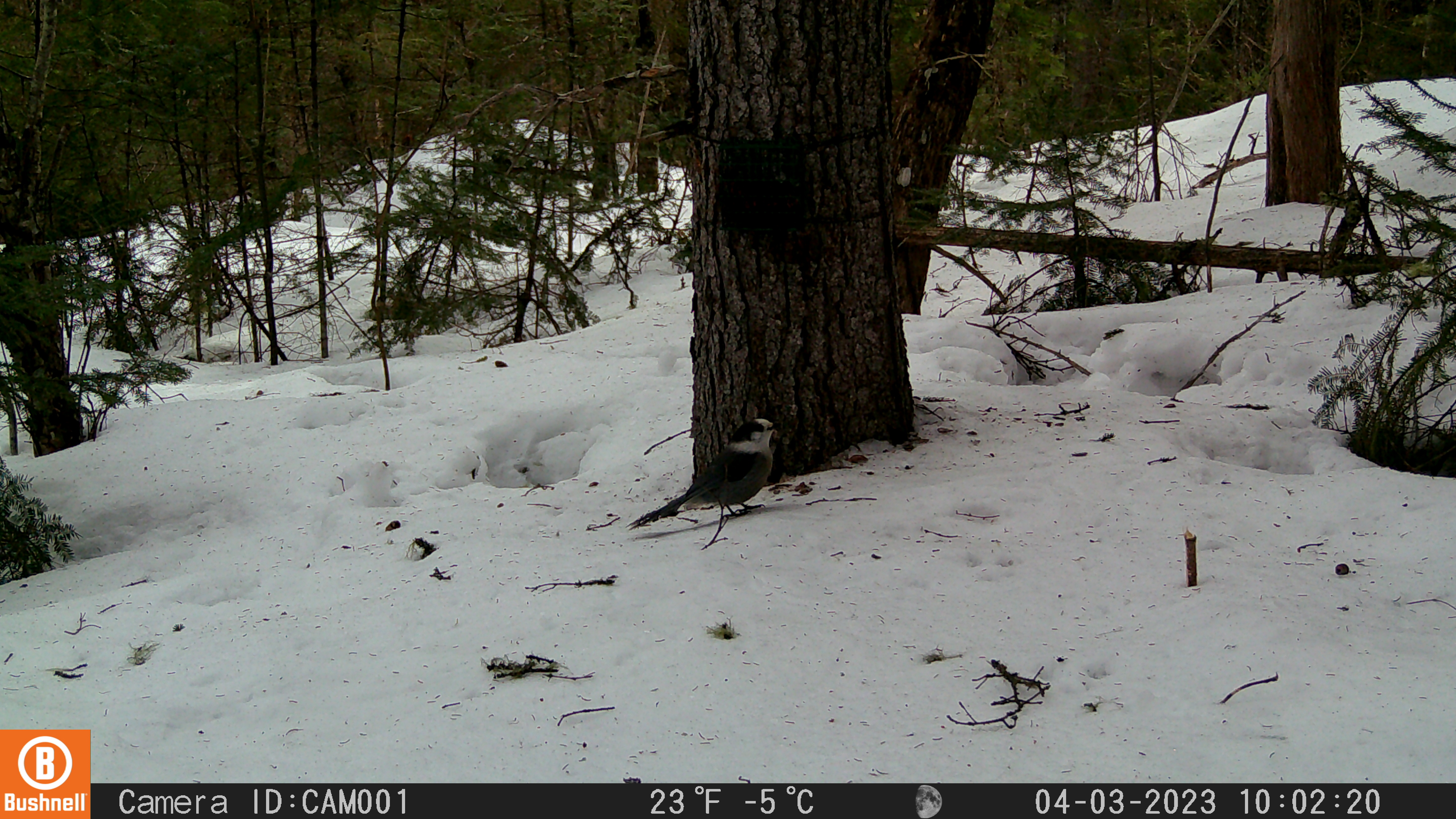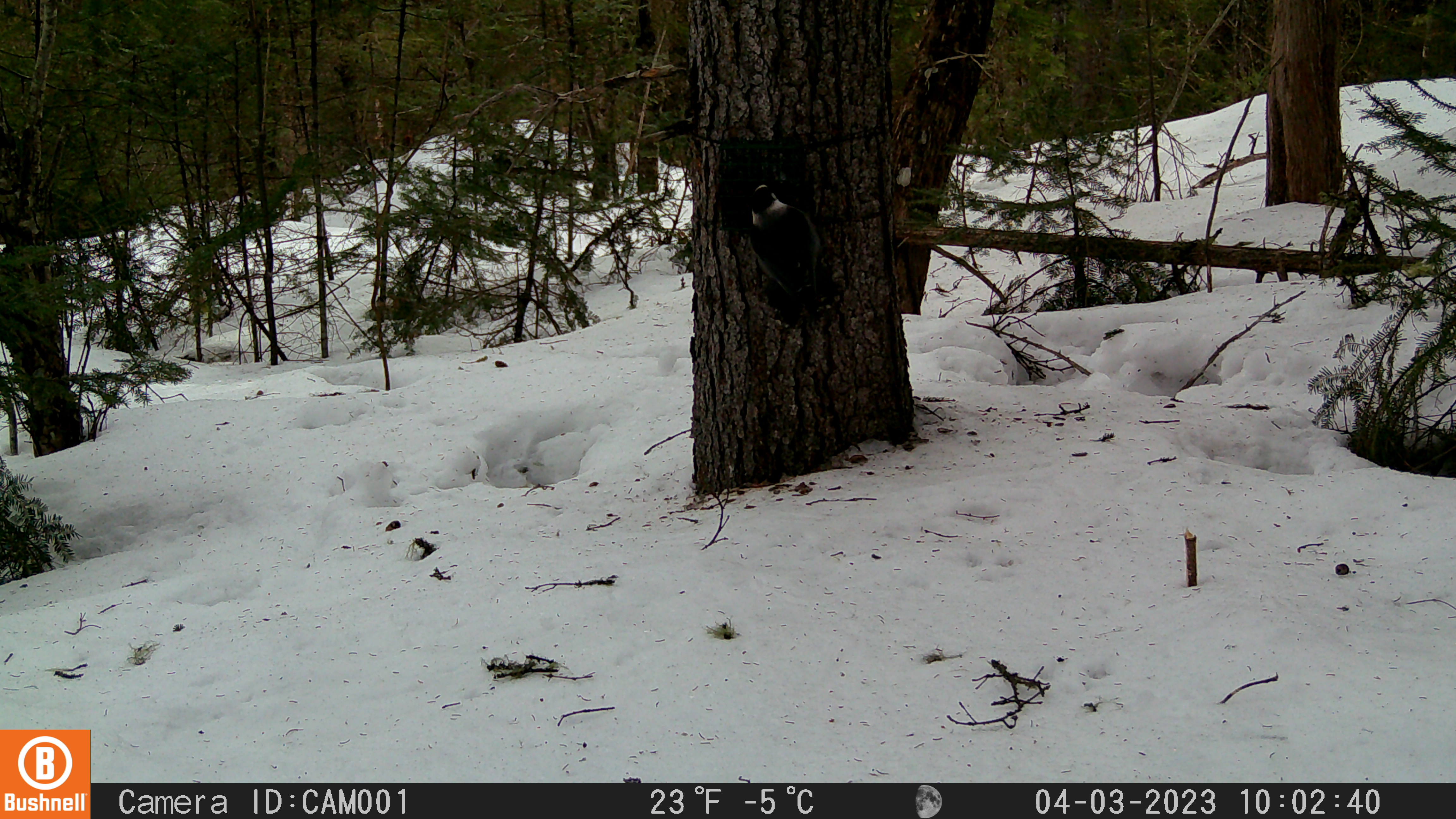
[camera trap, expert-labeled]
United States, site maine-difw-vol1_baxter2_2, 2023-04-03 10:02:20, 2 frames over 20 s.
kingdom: Animalia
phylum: Chordata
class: Aves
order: Passeriformes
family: Corvidae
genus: Perisoreus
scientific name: Perisoreus canadensis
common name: canada jay